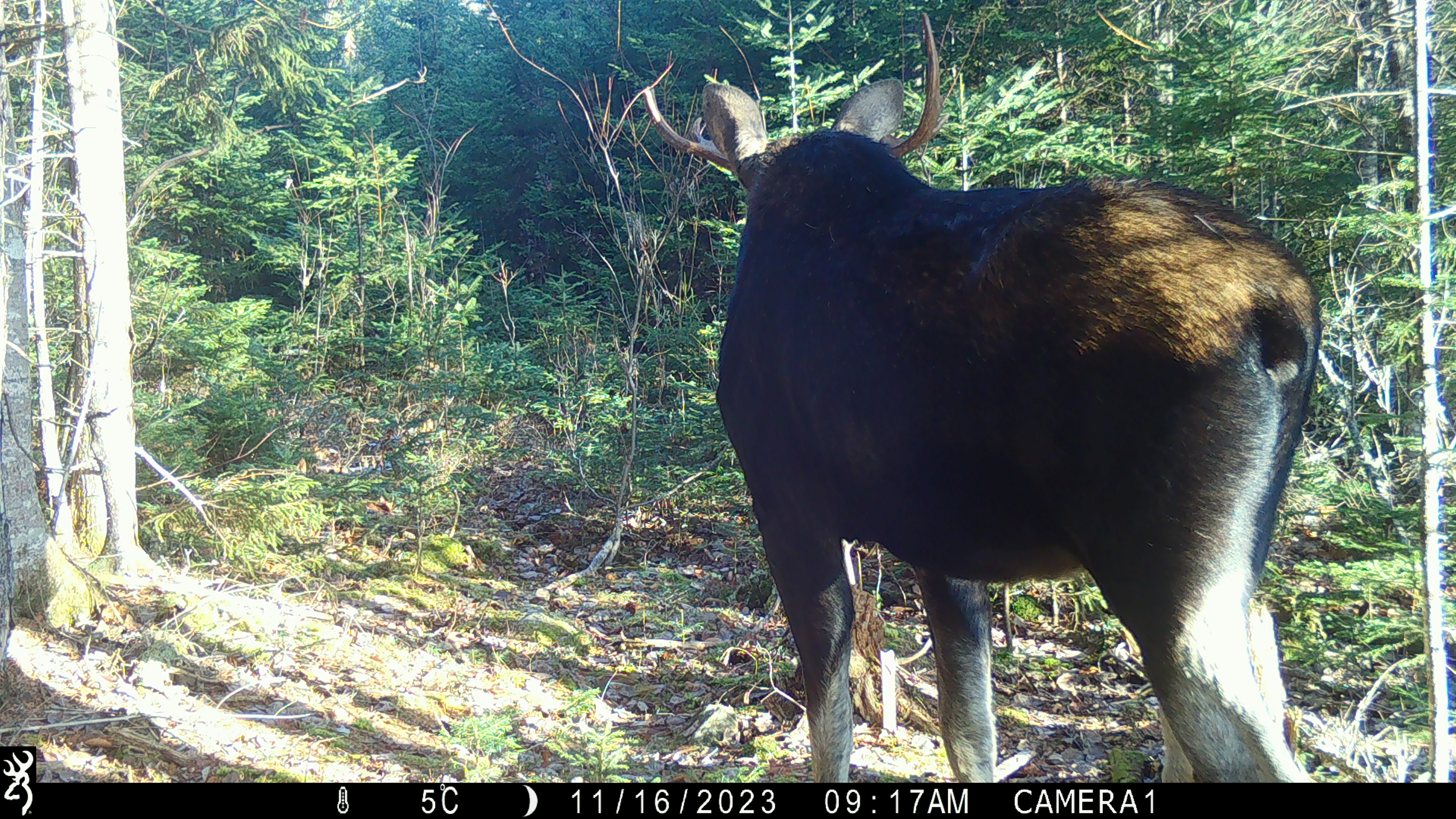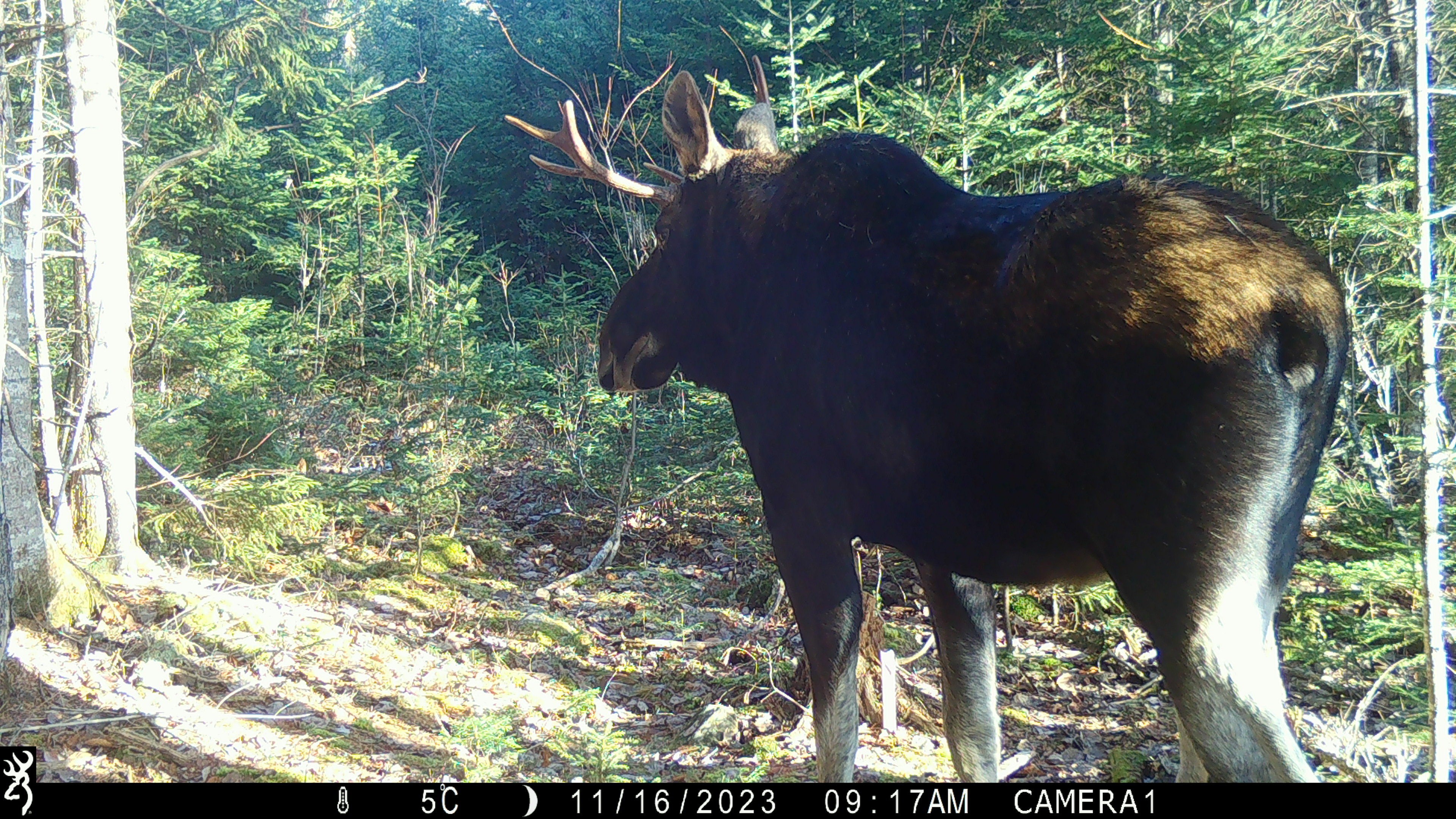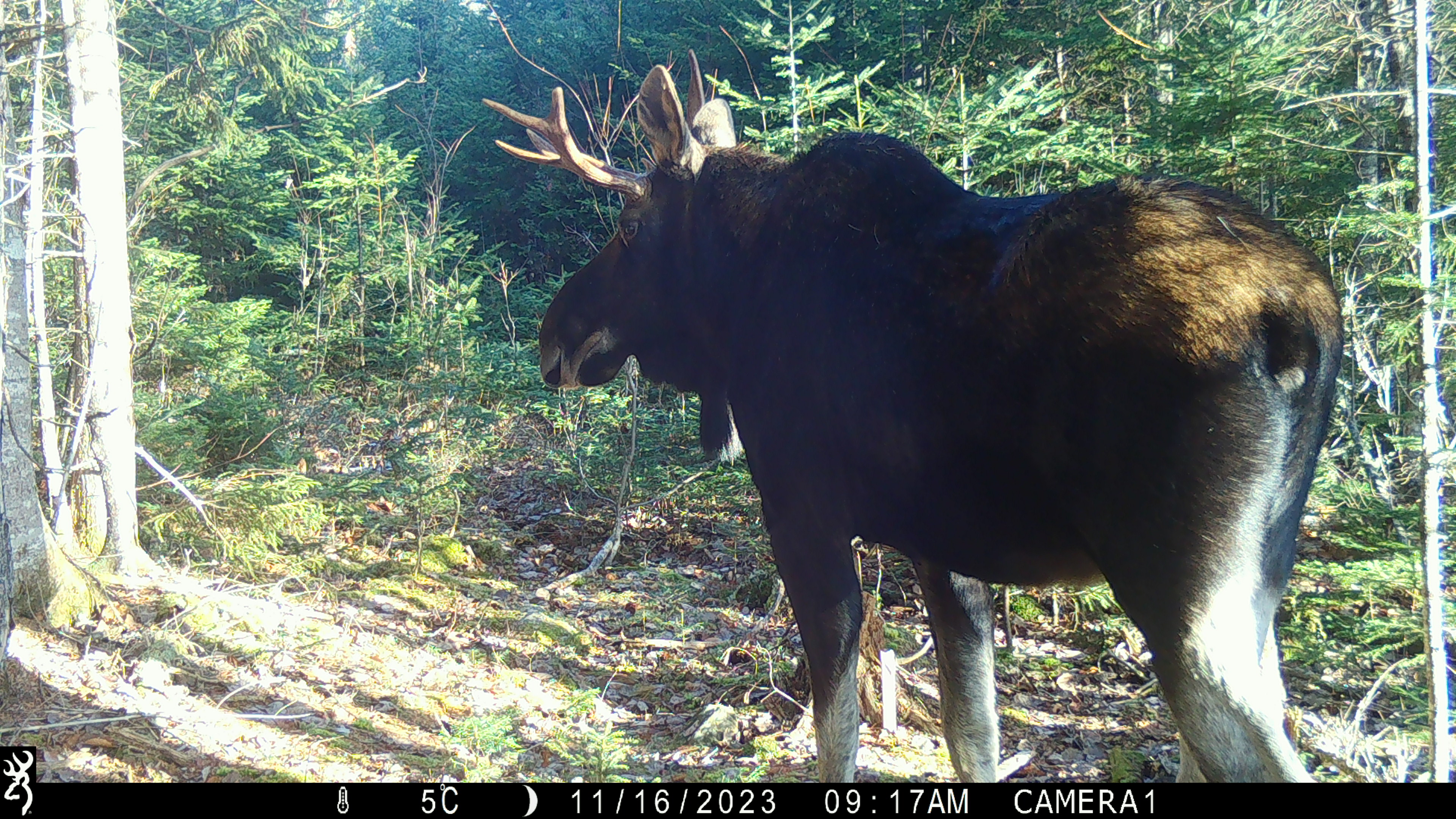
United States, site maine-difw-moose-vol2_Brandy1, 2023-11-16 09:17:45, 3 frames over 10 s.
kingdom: Animalia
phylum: Chordata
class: Mammalia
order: Artiodactyla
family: Cervidae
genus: Alces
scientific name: Alces alces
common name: moose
Moose (Alces alces).